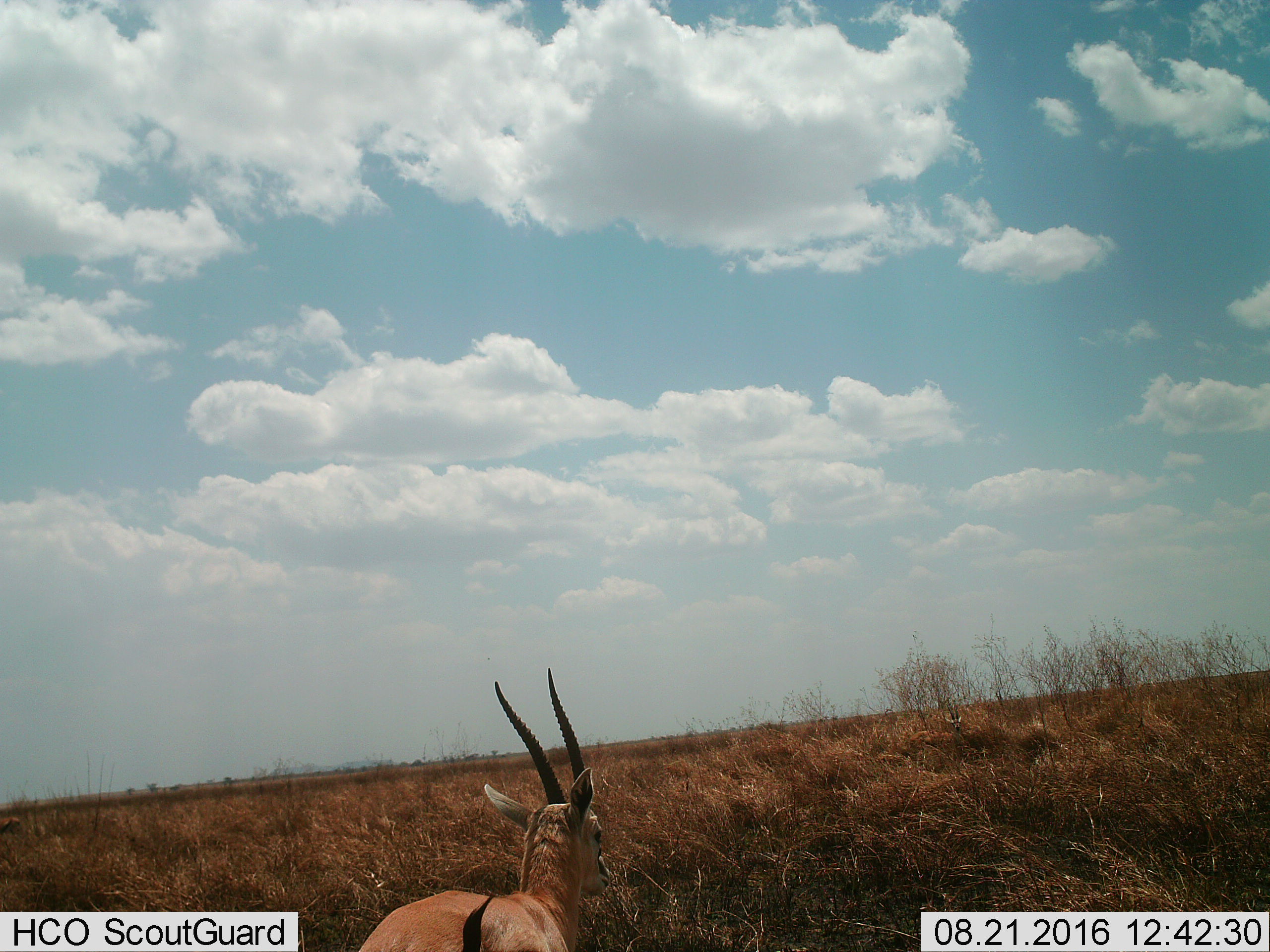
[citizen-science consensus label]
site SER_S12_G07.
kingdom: Animalia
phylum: Chordata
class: Mammalia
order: Artiodactyla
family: Bovidae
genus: Eudorcas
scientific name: Eudorcas thomsonii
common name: thomson's gazelle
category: gazellethomsons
Gazellethomsons (thomson's gazelle) (Eudorcas thomsonii), count 1. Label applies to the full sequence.